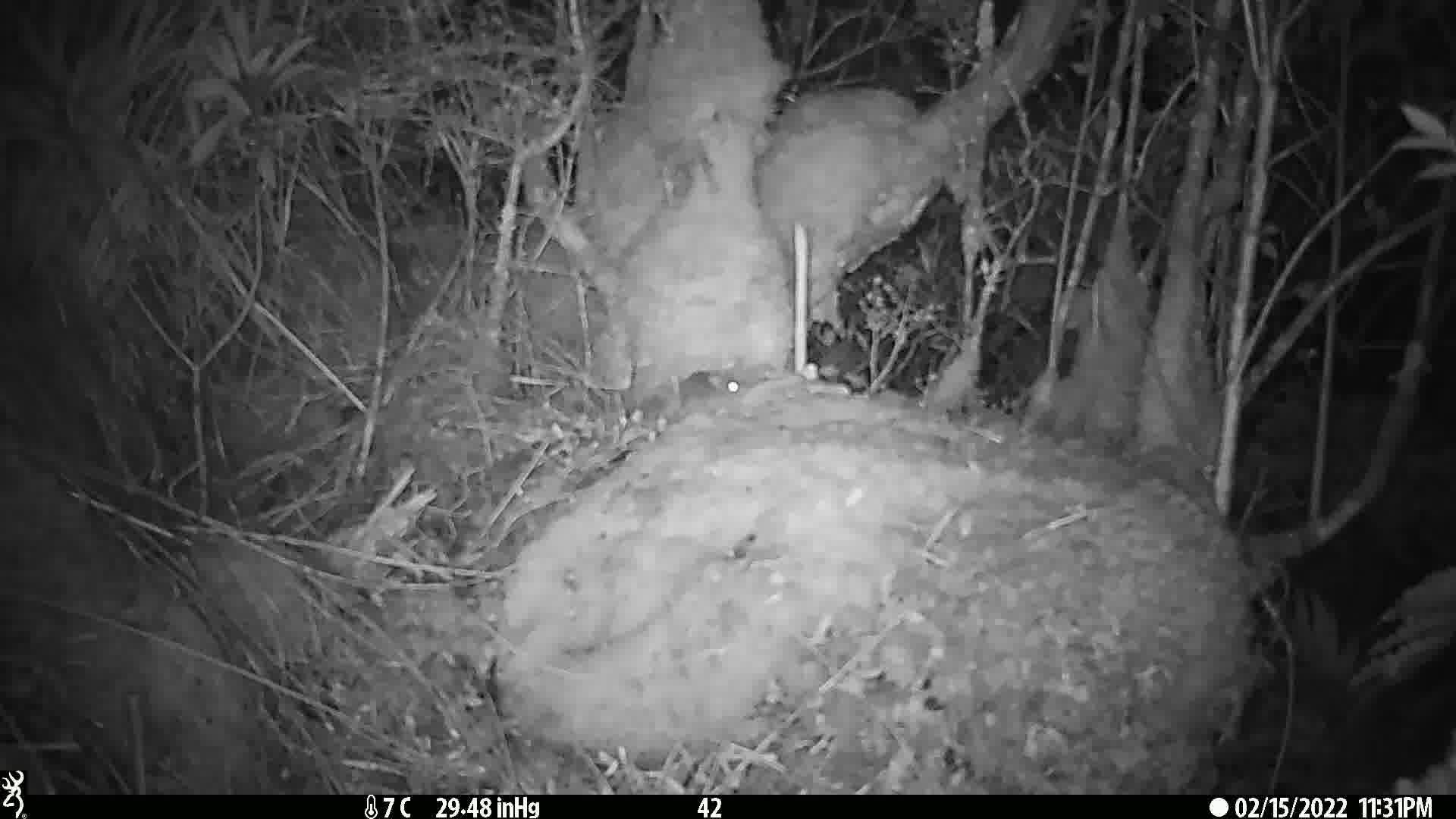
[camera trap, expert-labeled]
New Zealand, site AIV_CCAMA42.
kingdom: Animalia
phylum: Chordata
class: Mammalia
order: Rodentia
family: Muridae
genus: Mus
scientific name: Mus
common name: mouse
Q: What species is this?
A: Mouse (Mus).